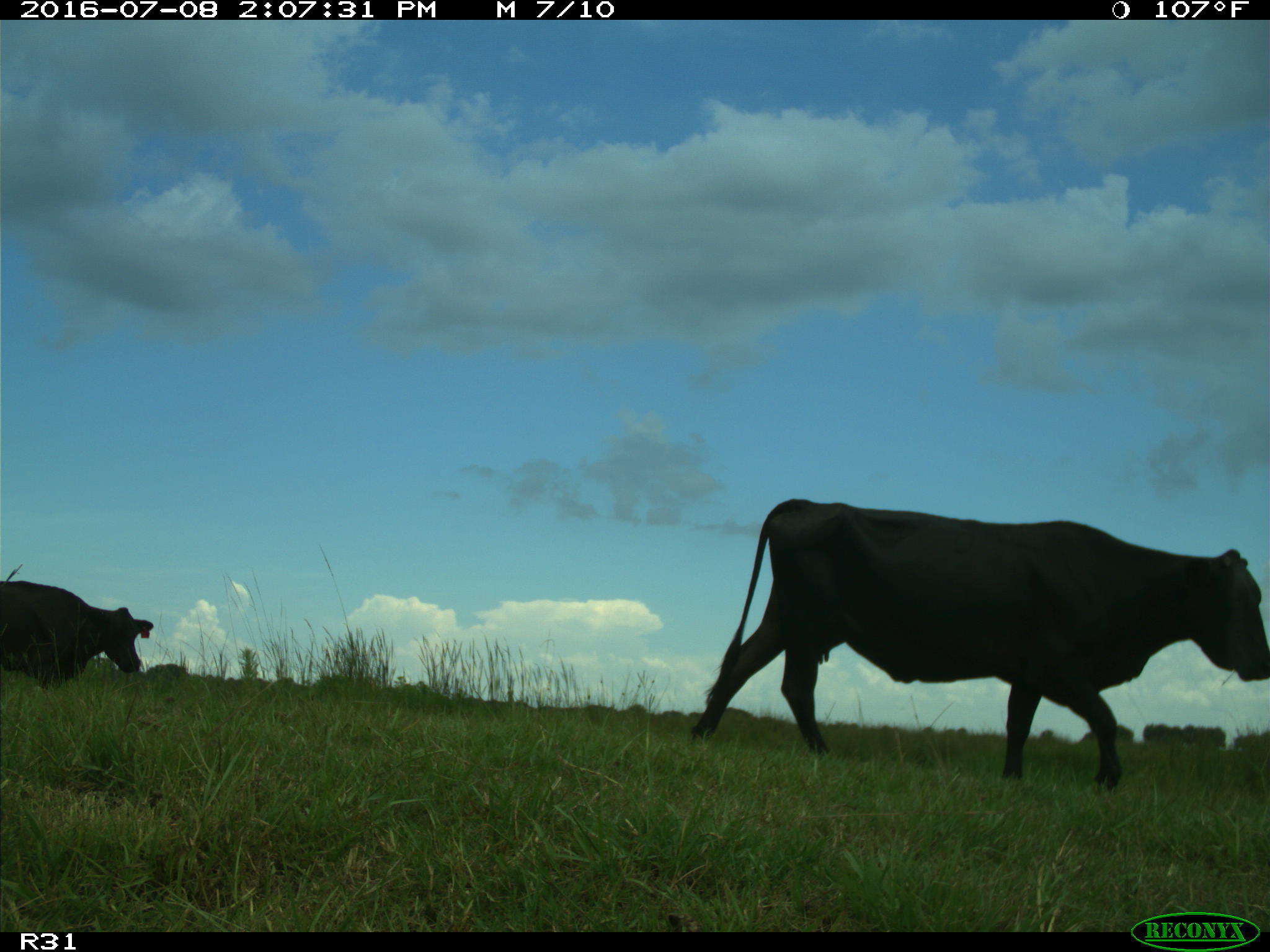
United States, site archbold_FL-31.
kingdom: Animalia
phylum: Chordata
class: Mammalia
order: Artiodactyla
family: Bovidae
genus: Bos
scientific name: Bos taurus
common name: domestic cow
Bos taurus (domestic cow).